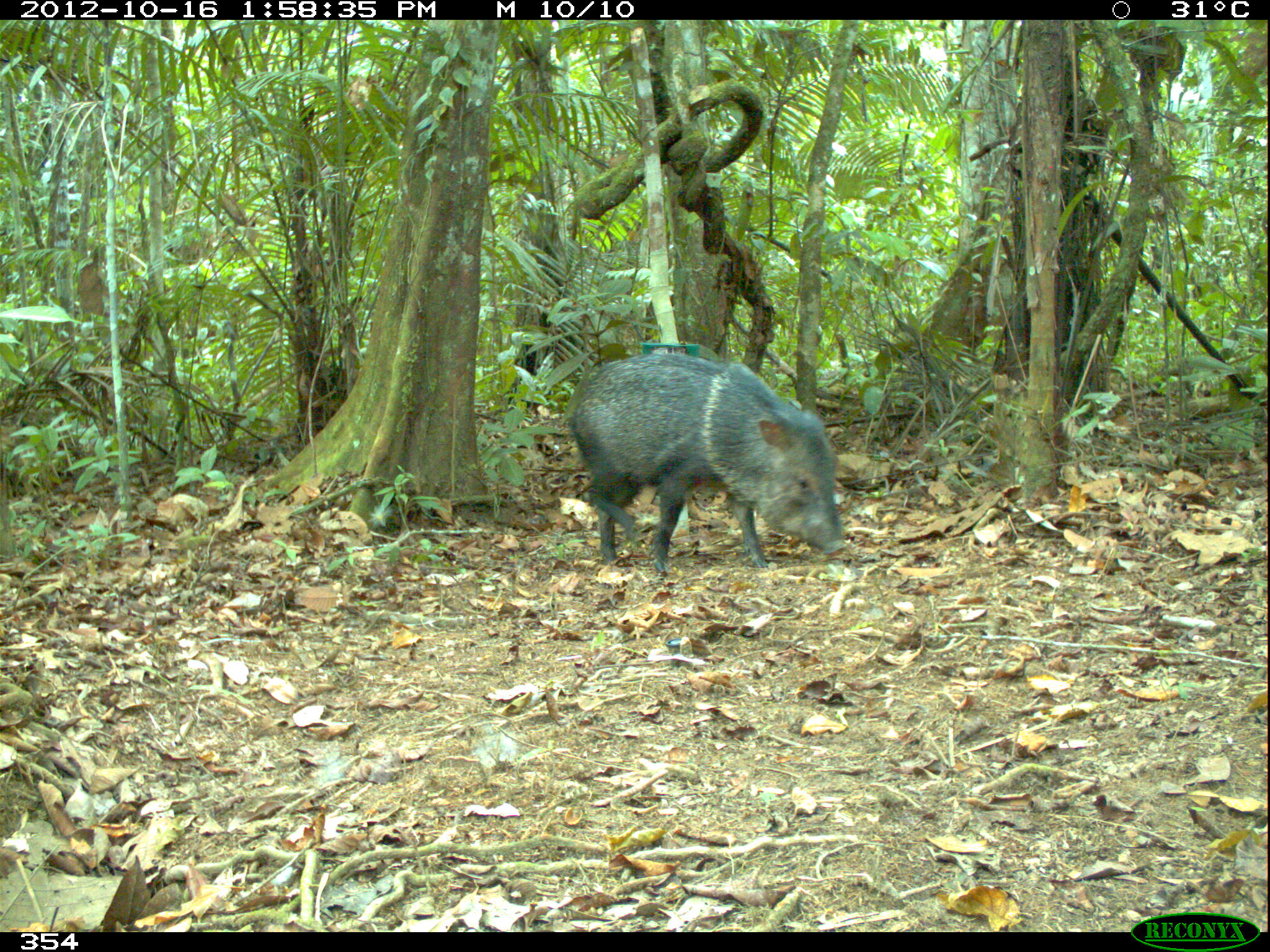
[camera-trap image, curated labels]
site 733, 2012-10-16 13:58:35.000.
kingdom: Animalia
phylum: Chordata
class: Mammalia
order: Artiodactyla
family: Tayassuidae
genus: Pecari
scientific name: Pecari tajacu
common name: collared peccary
Pecari tajacu (collared peccary).